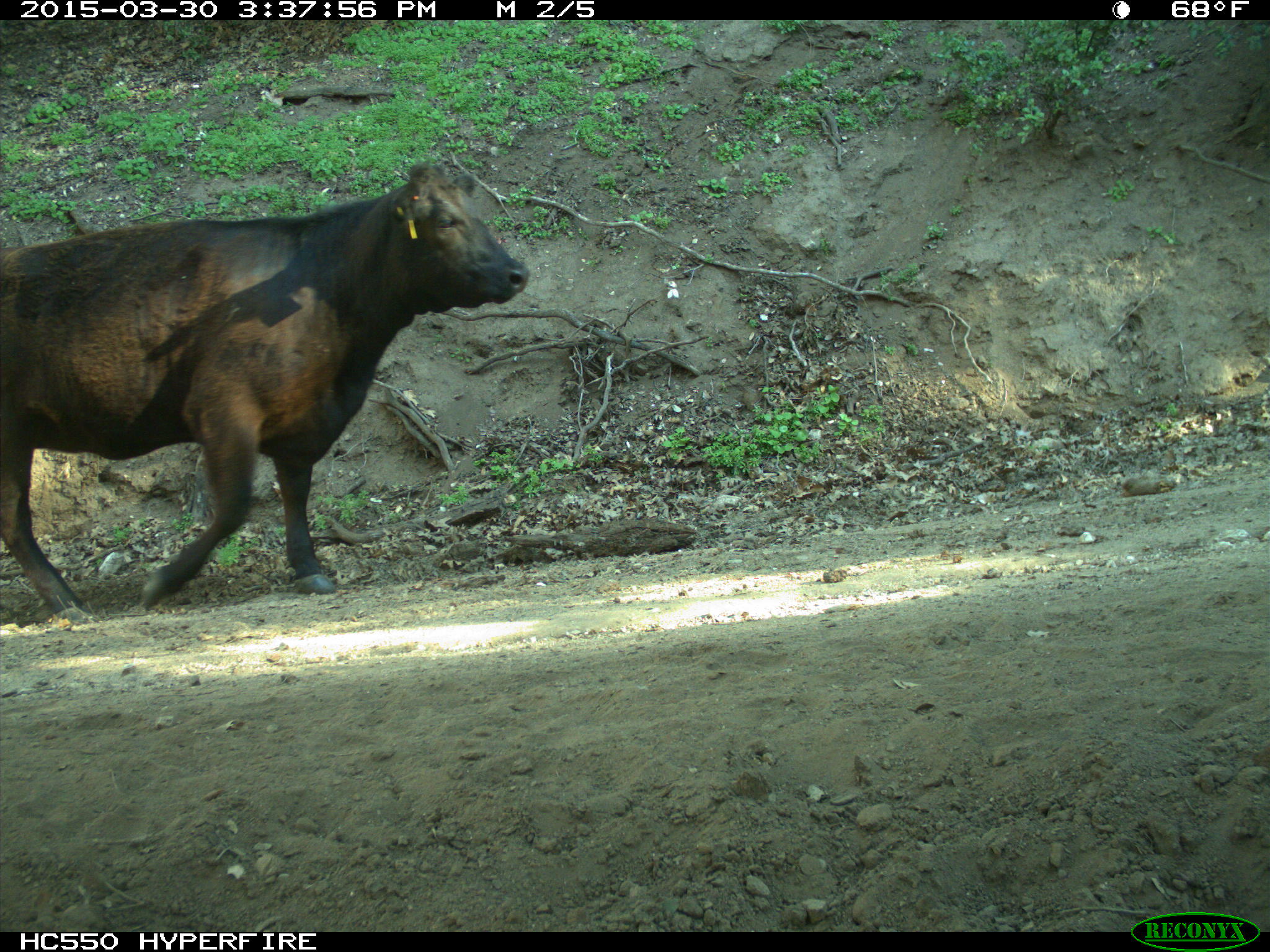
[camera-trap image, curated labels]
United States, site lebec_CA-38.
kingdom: Animalia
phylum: Chordata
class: Mammalia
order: Artiodactyla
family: Bovidae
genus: Bos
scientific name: Bos taurus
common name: domestic cow